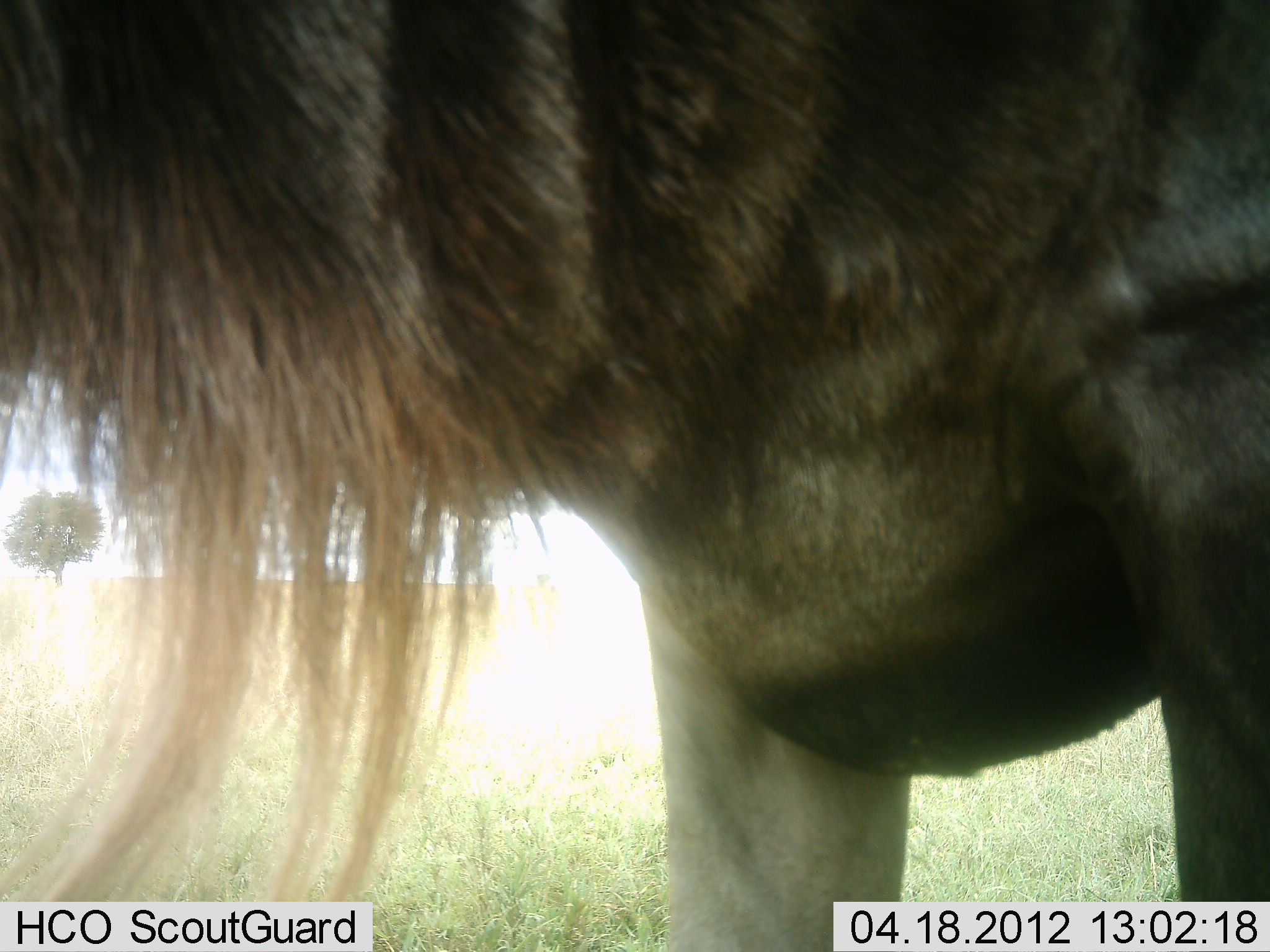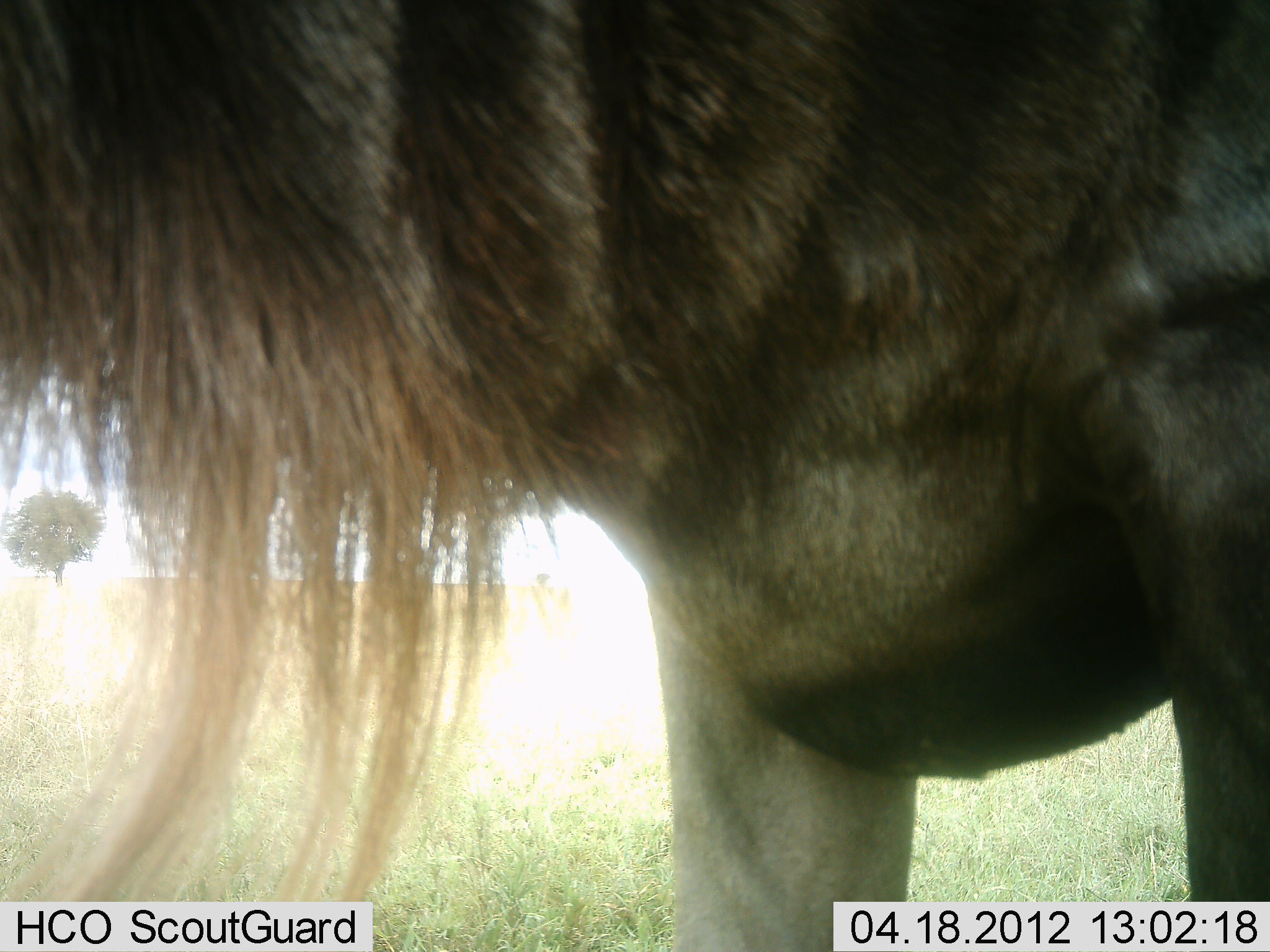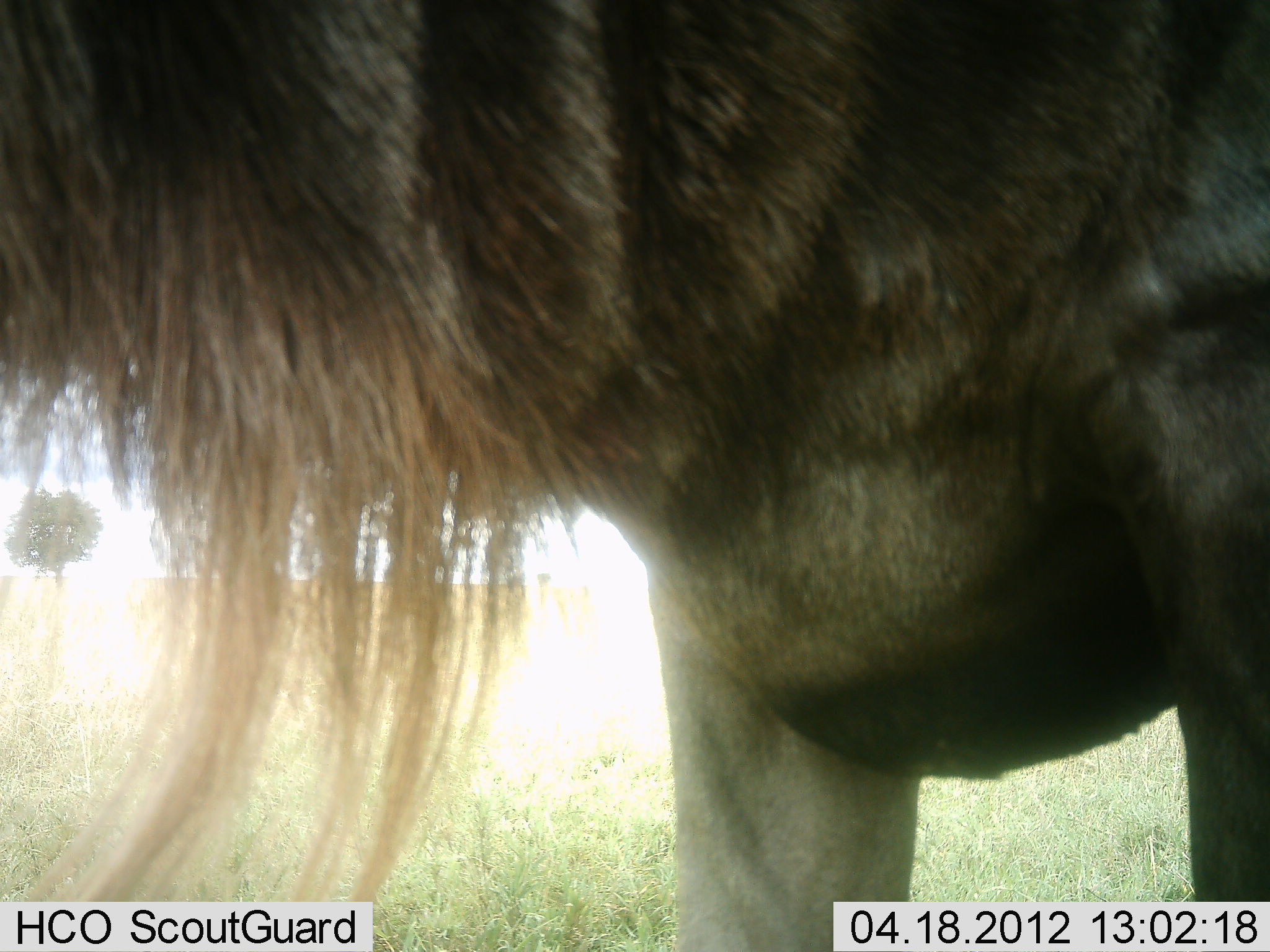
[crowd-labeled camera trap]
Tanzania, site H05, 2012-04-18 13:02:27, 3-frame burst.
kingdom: Animalia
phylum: Chordata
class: Mammalia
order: Artiodactyla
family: Bovidae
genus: Connochaetes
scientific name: Connochaetes taurinus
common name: blue wildebeest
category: wildebeest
Wildebeest (blue wildebeest) (Connochaetes taurinus), count 1. Behavior (volunteer vote fractions): standing 100%, resting 0%, moving 0%, interacting 0%. Young present (vote fraction): 0%. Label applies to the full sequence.